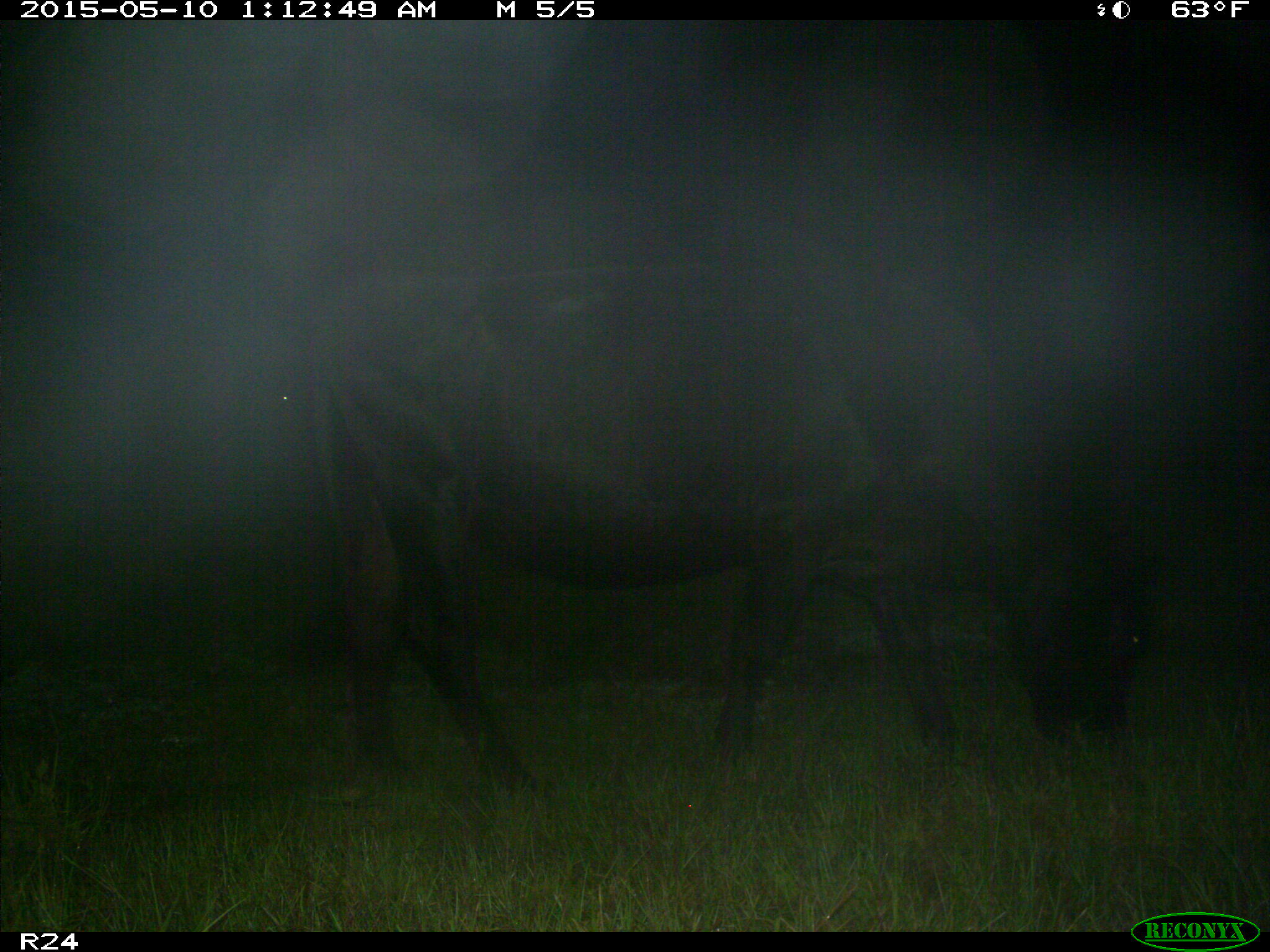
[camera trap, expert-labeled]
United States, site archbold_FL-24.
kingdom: Animalia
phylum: Chordata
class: Mammalia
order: Artiodactyla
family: Bovidae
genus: Bos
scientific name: Bos taurus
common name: domestic cow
Bos taurus (domestic cow).